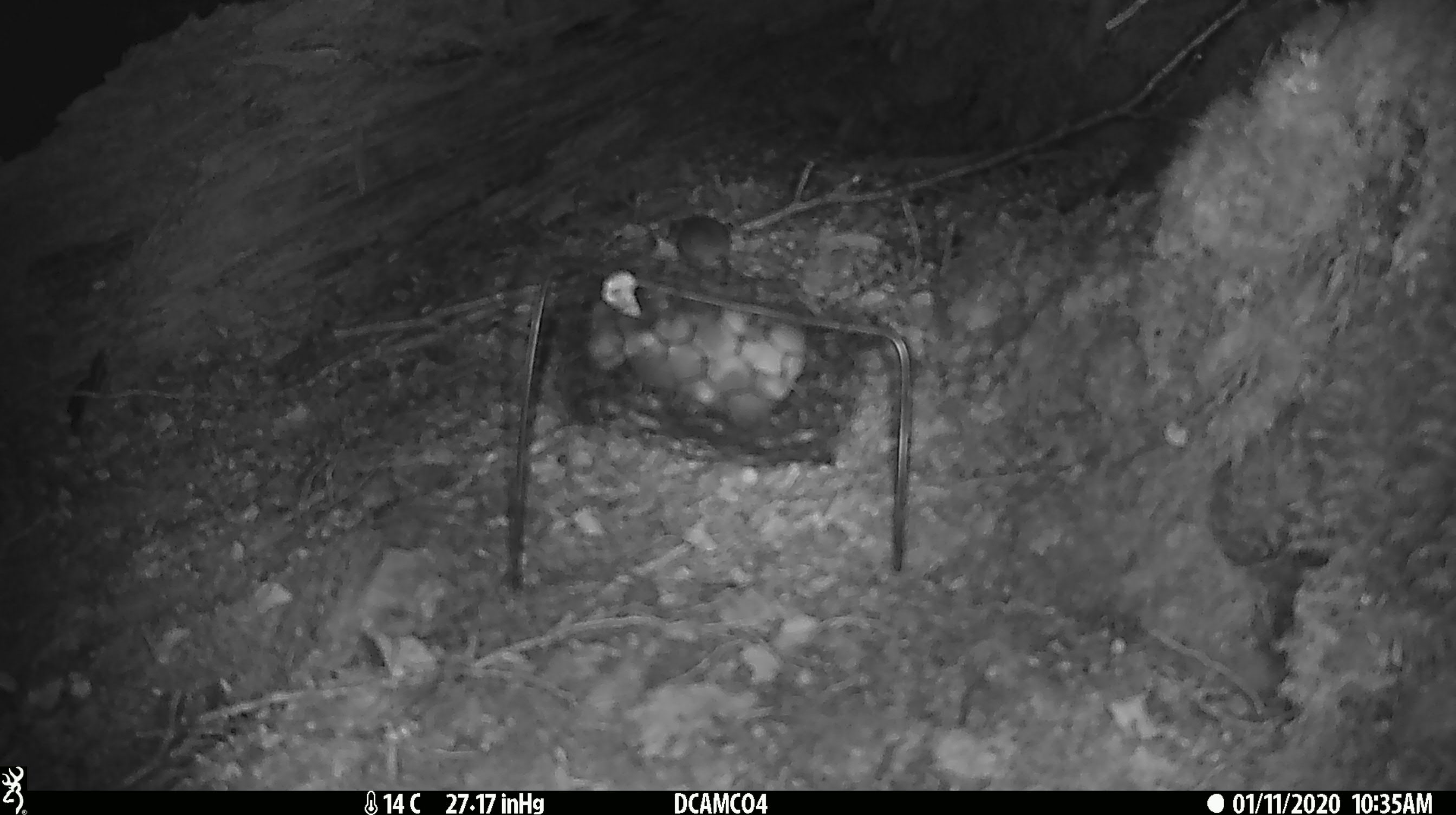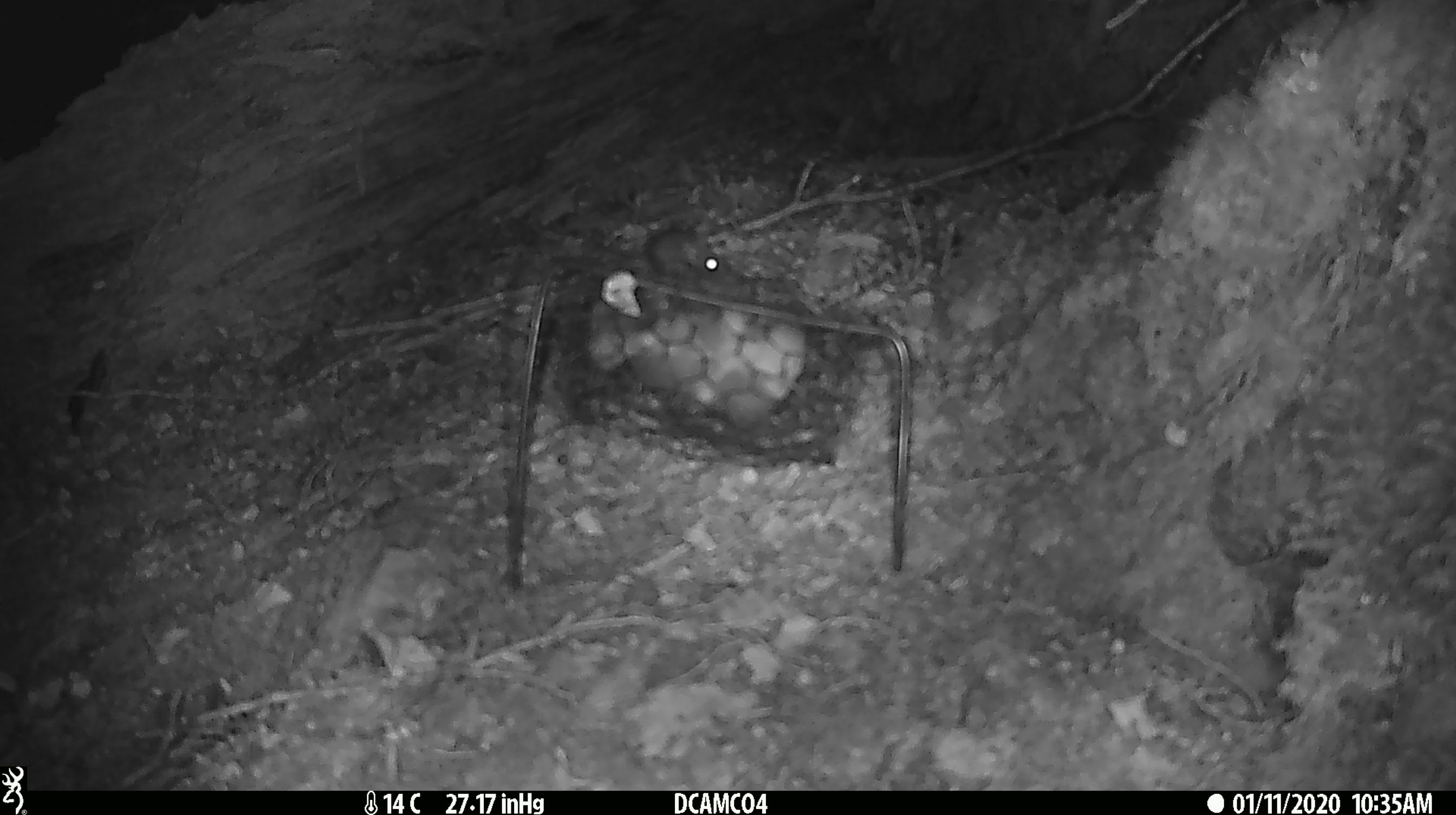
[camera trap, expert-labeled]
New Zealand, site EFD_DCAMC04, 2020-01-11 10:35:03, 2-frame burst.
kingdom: Animalia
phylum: Chordata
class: Mammalia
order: Rodentia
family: Muridae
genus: Mus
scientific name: Mus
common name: mouse